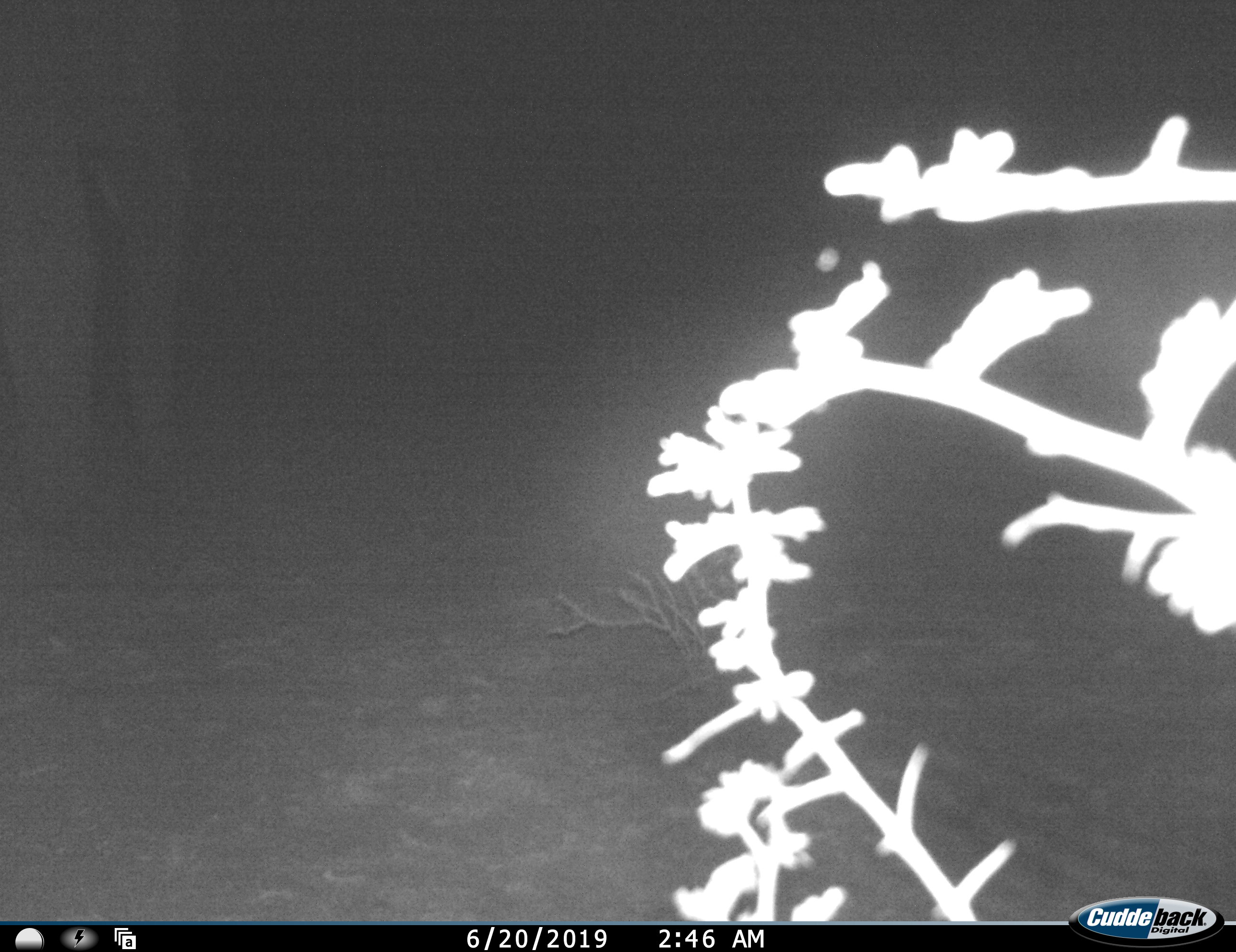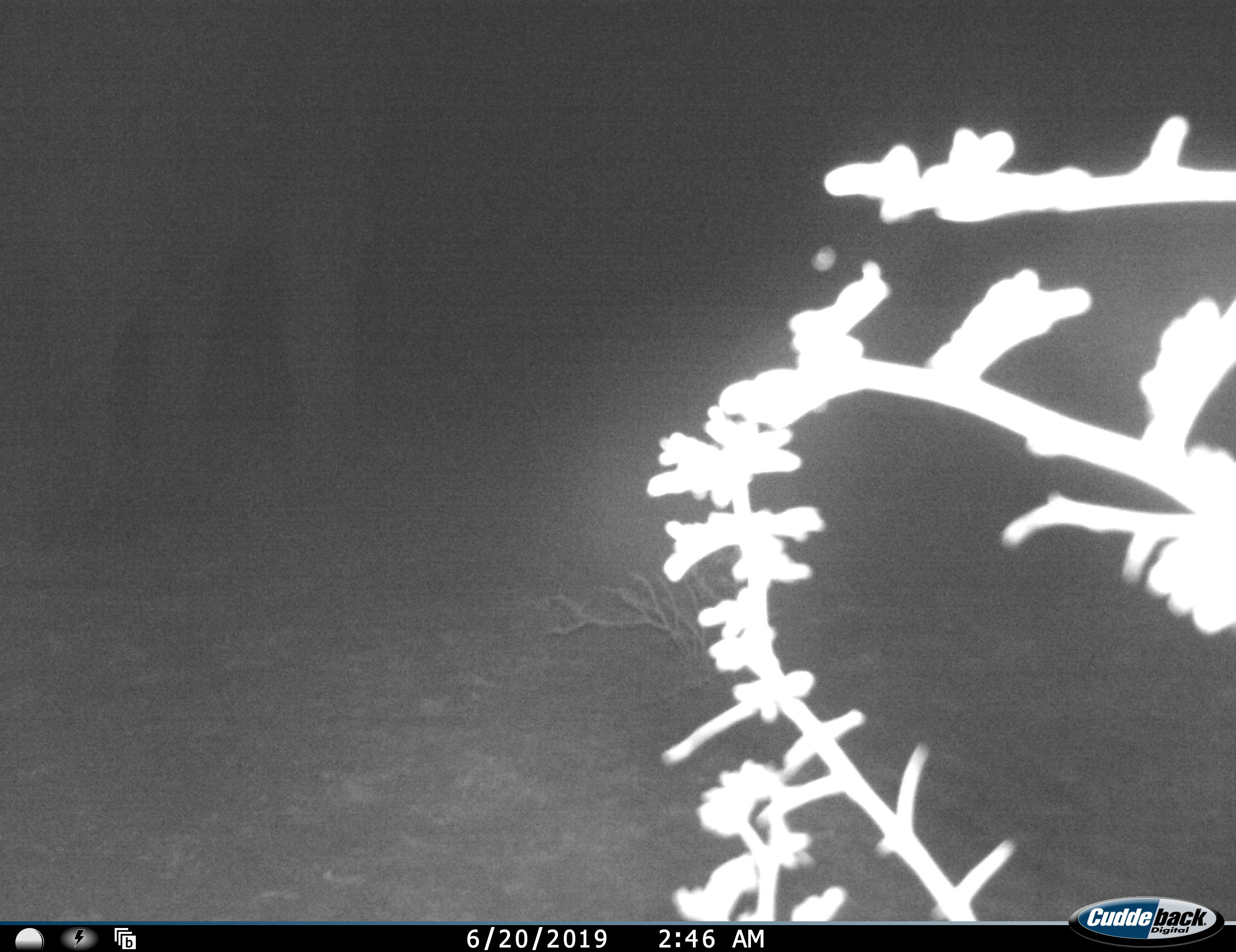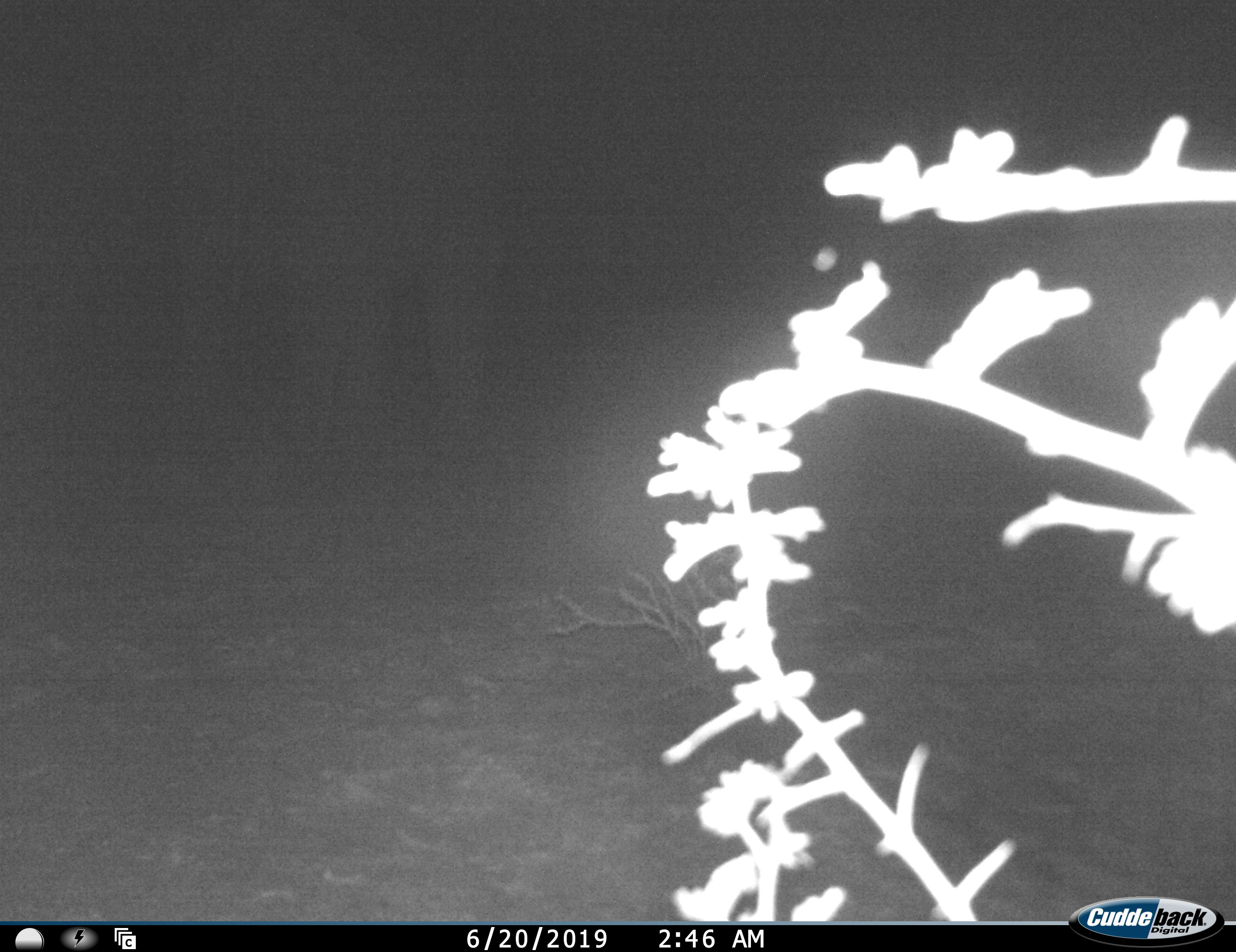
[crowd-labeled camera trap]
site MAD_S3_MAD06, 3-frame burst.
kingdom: Animalia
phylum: Chordata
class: Mammalia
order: Proboscidea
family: Elephantidae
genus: Loxodonta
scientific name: Loxodonta africana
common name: african bush elephant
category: elephant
Elephant (african bush elephant) (Loxodonta africana), count 1. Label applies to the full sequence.